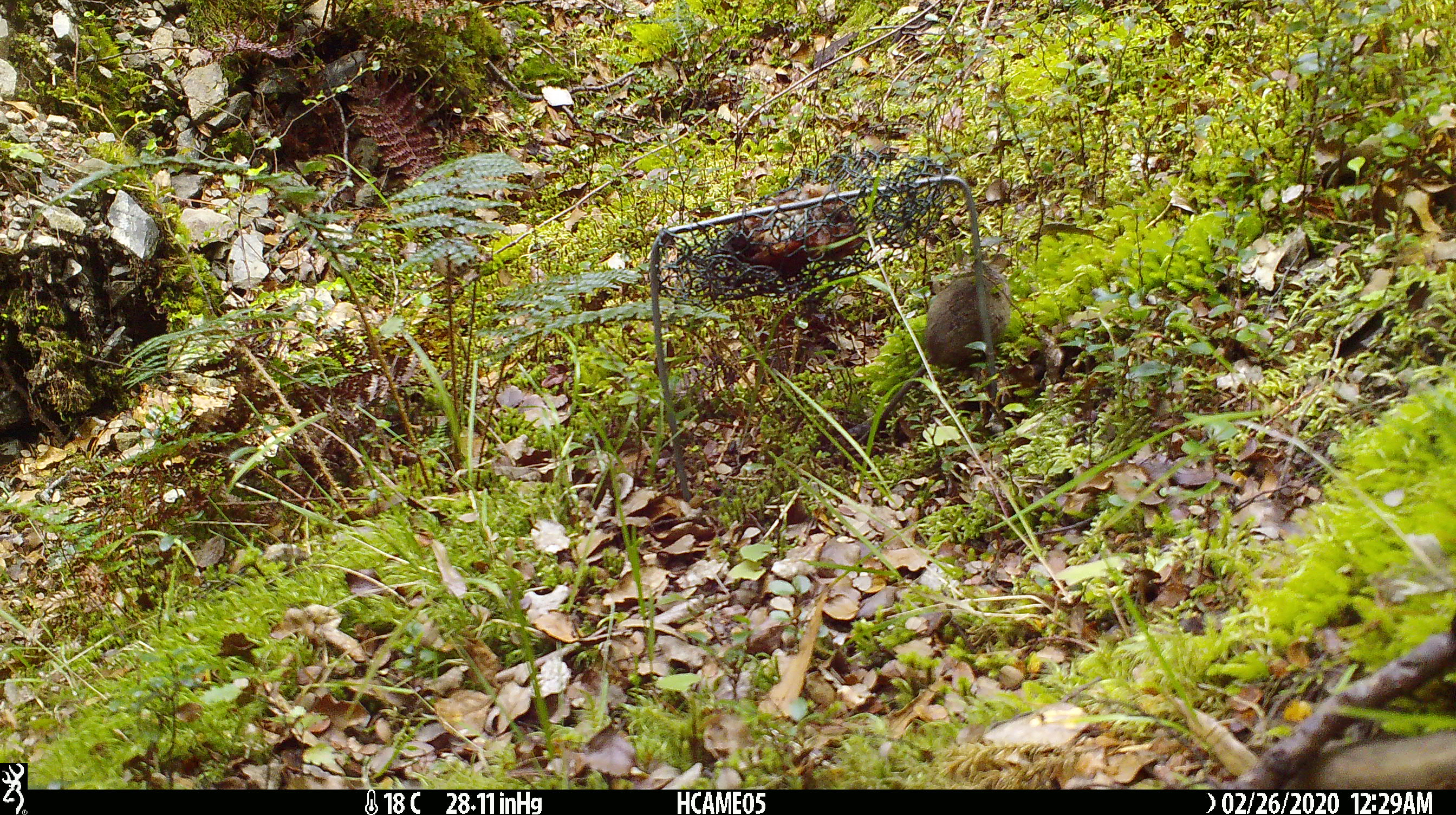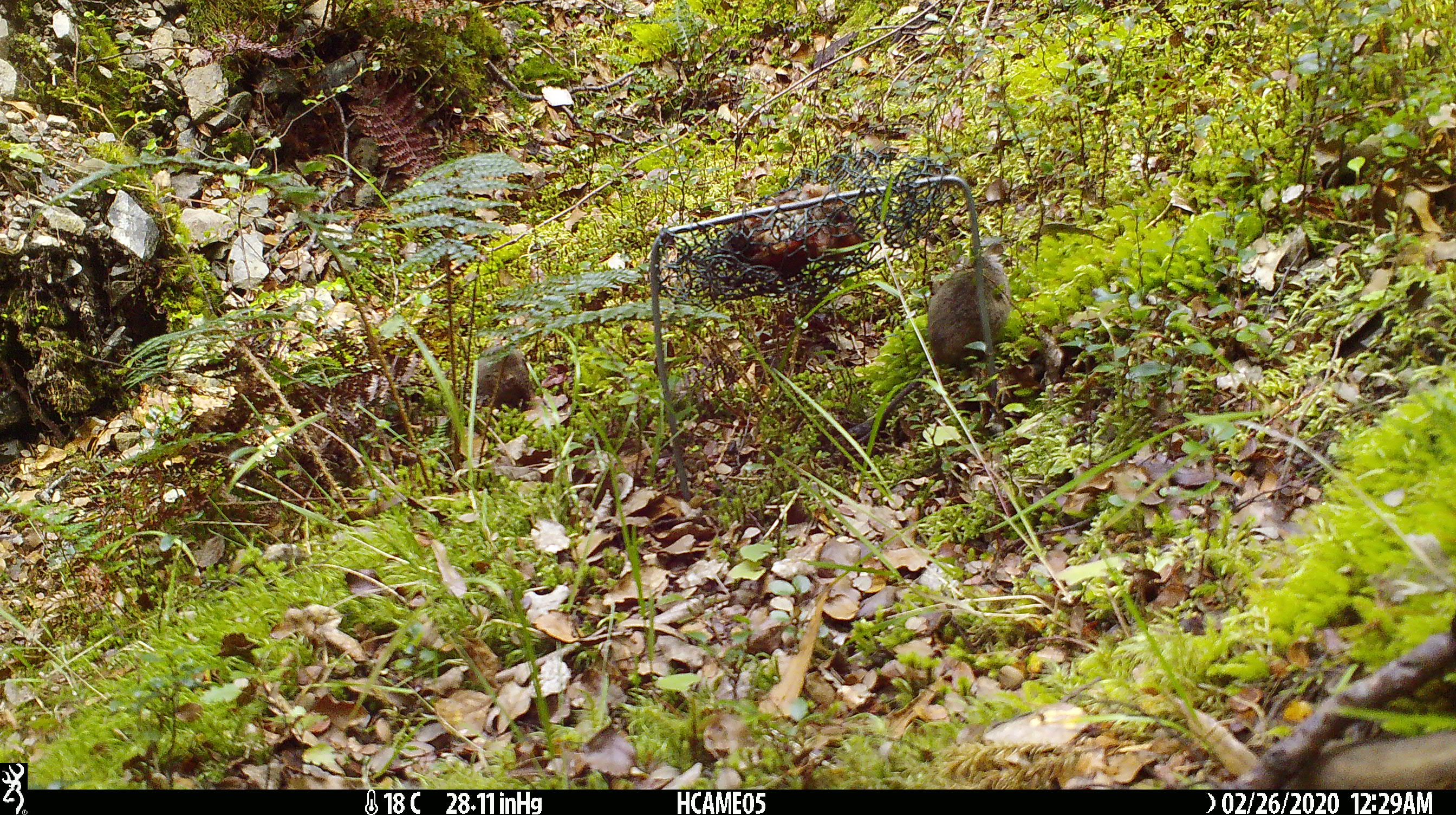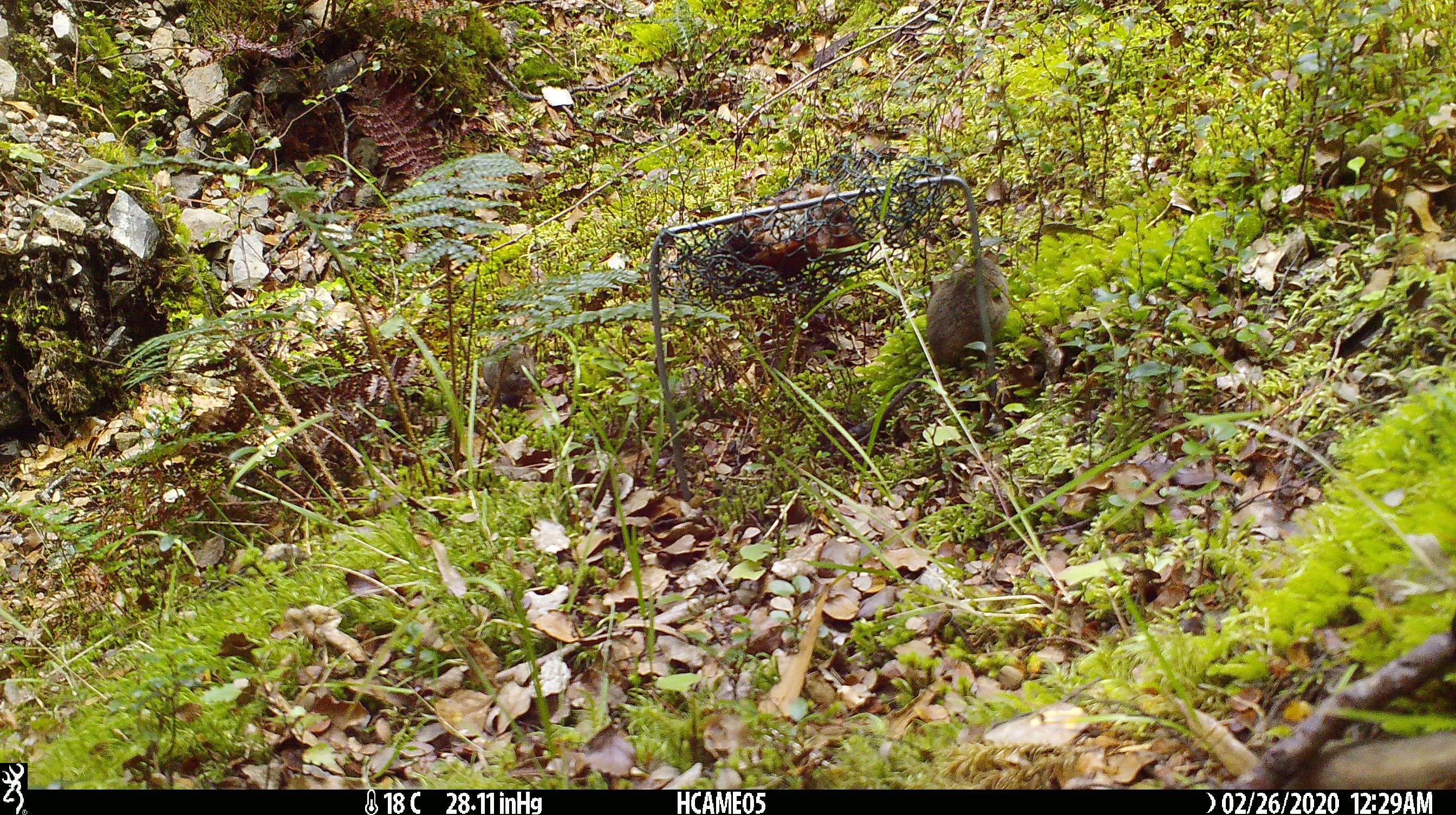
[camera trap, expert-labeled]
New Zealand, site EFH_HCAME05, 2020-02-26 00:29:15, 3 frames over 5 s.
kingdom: Animalia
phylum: Chordata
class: Mammalia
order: Rodentia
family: Muridae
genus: Mus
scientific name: Mus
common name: mouse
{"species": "mouse (Mus)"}